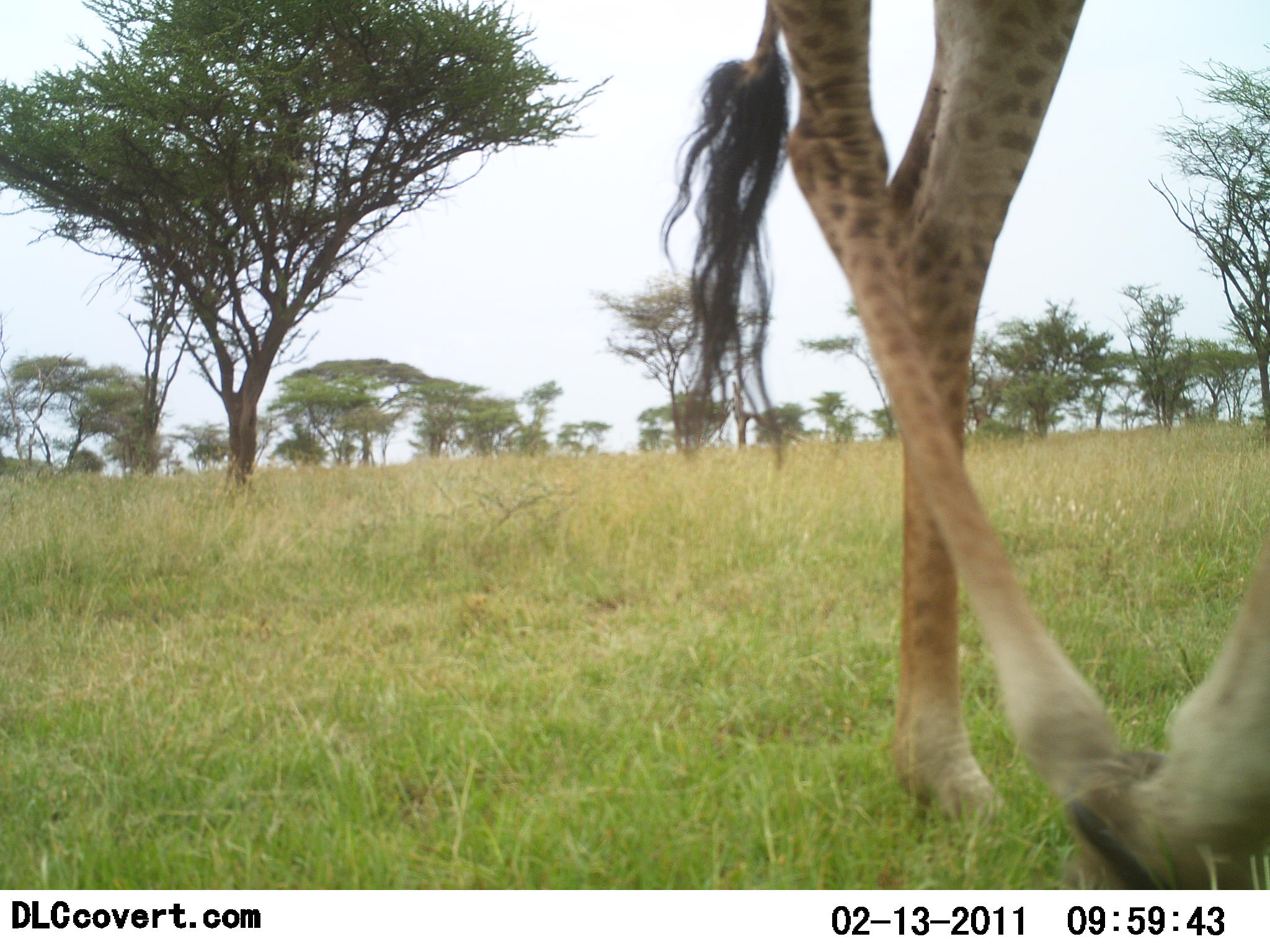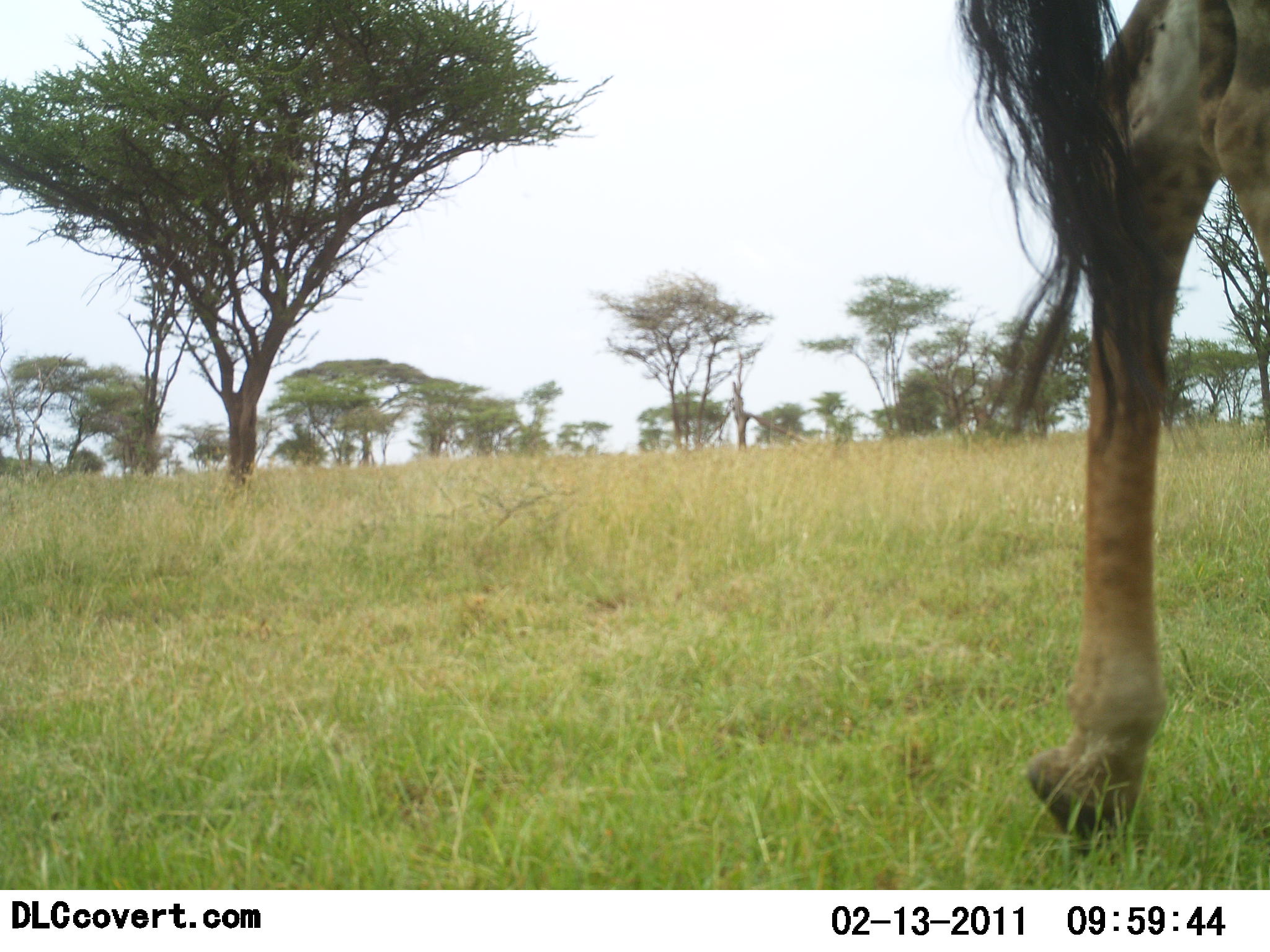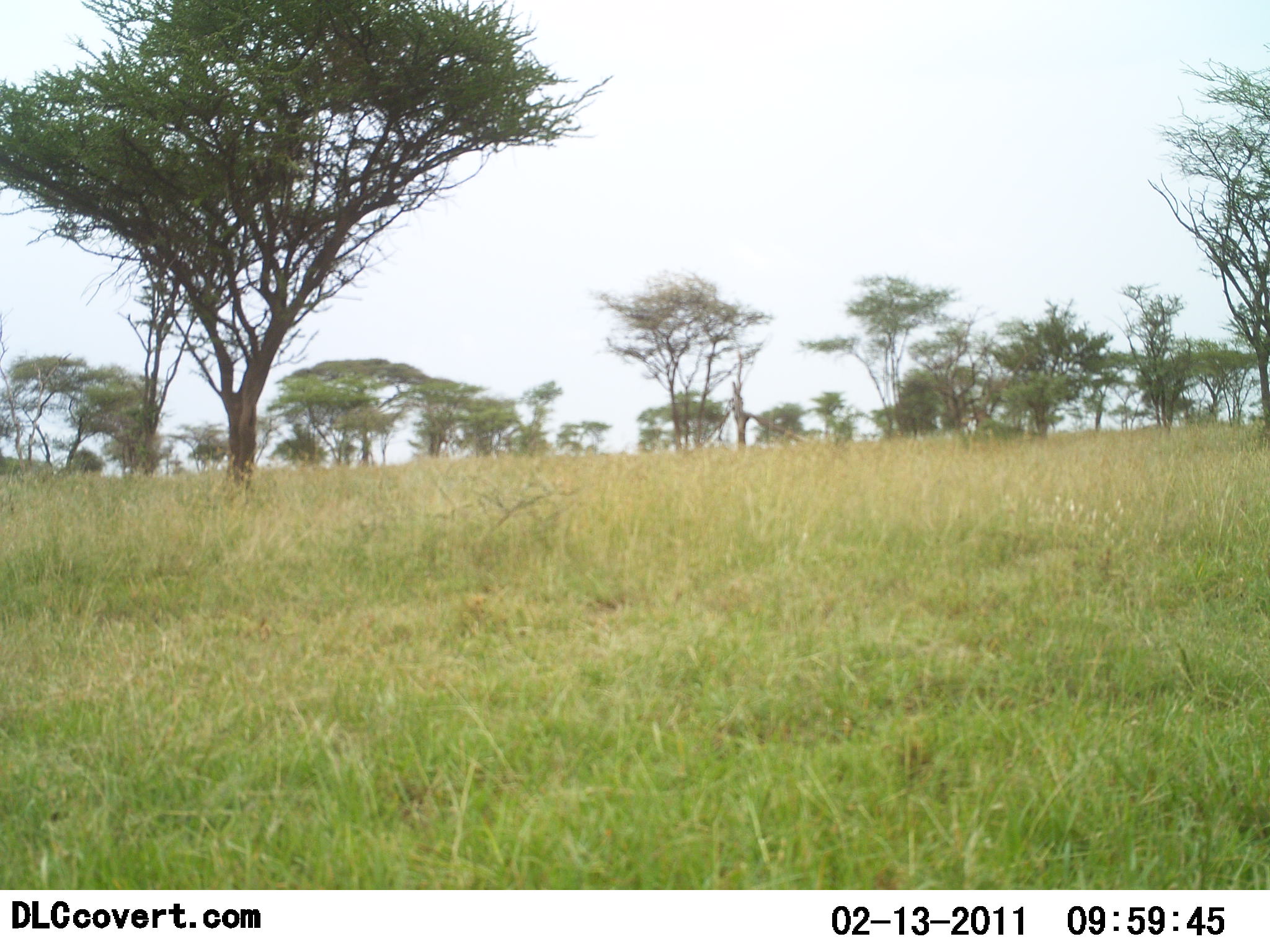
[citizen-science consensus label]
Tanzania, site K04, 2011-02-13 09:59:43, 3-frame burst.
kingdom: Animalia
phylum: Chordata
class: Mammalia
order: Artiodactyla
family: Giraffidae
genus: Giraffa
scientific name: Giraffa camelopardalis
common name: giraffe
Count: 1.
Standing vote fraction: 9%.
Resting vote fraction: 0%.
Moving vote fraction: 100%.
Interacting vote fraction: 0%.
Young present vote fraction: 0%.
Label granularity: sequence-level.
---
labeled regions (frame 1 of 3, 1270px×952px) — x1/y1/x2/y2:
animal: 654/0/1270/891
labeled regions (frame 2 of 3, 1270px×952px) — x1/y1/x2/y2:
animal: 947/1/1270/858